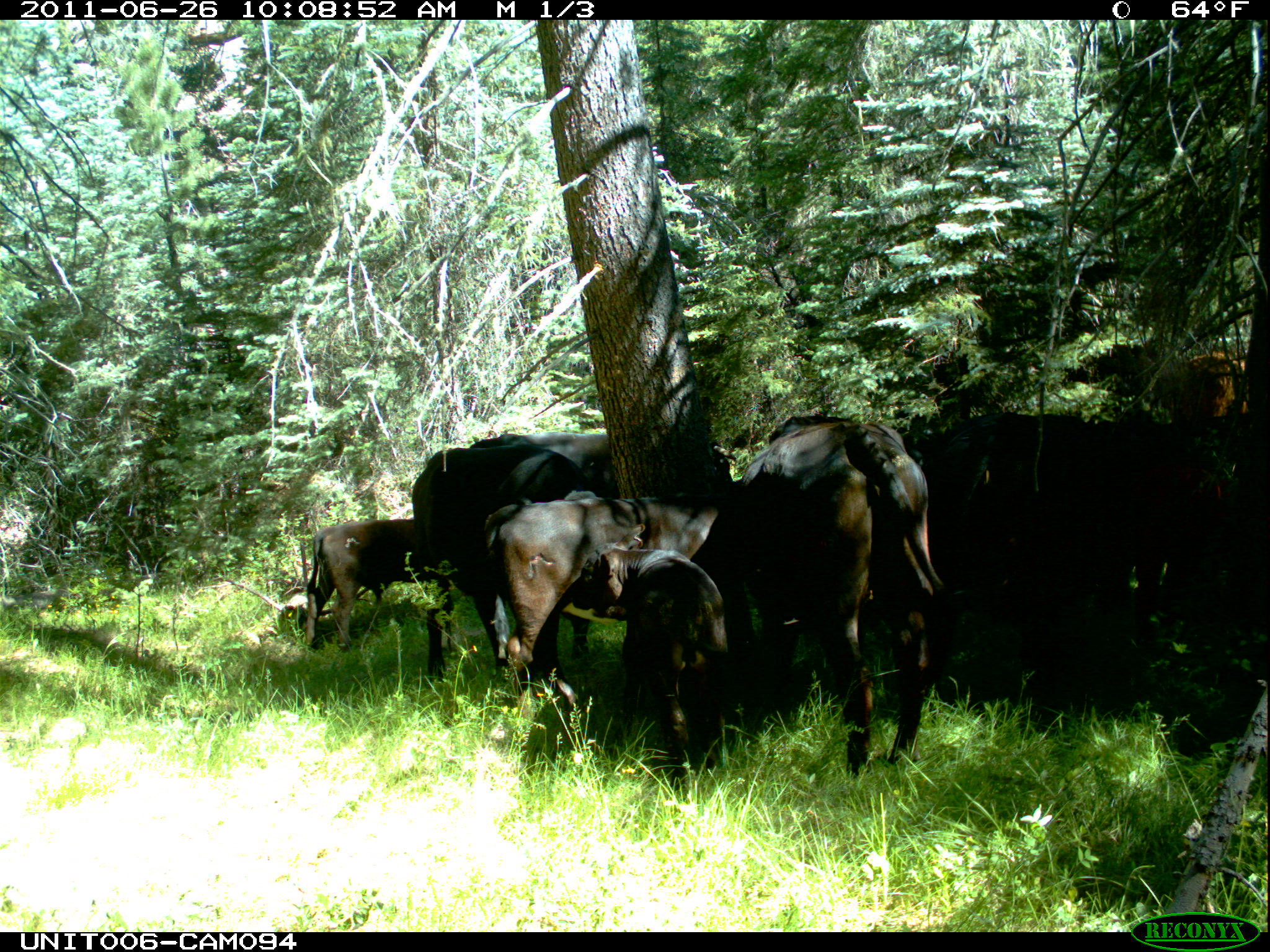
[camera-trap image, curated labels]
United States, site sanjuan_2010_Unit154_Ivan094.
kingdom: Animalia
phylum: Chordata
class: Mammalia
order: Artiodactyla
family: Bovidae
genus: Bos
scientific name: Bos taurus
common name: domestic cow